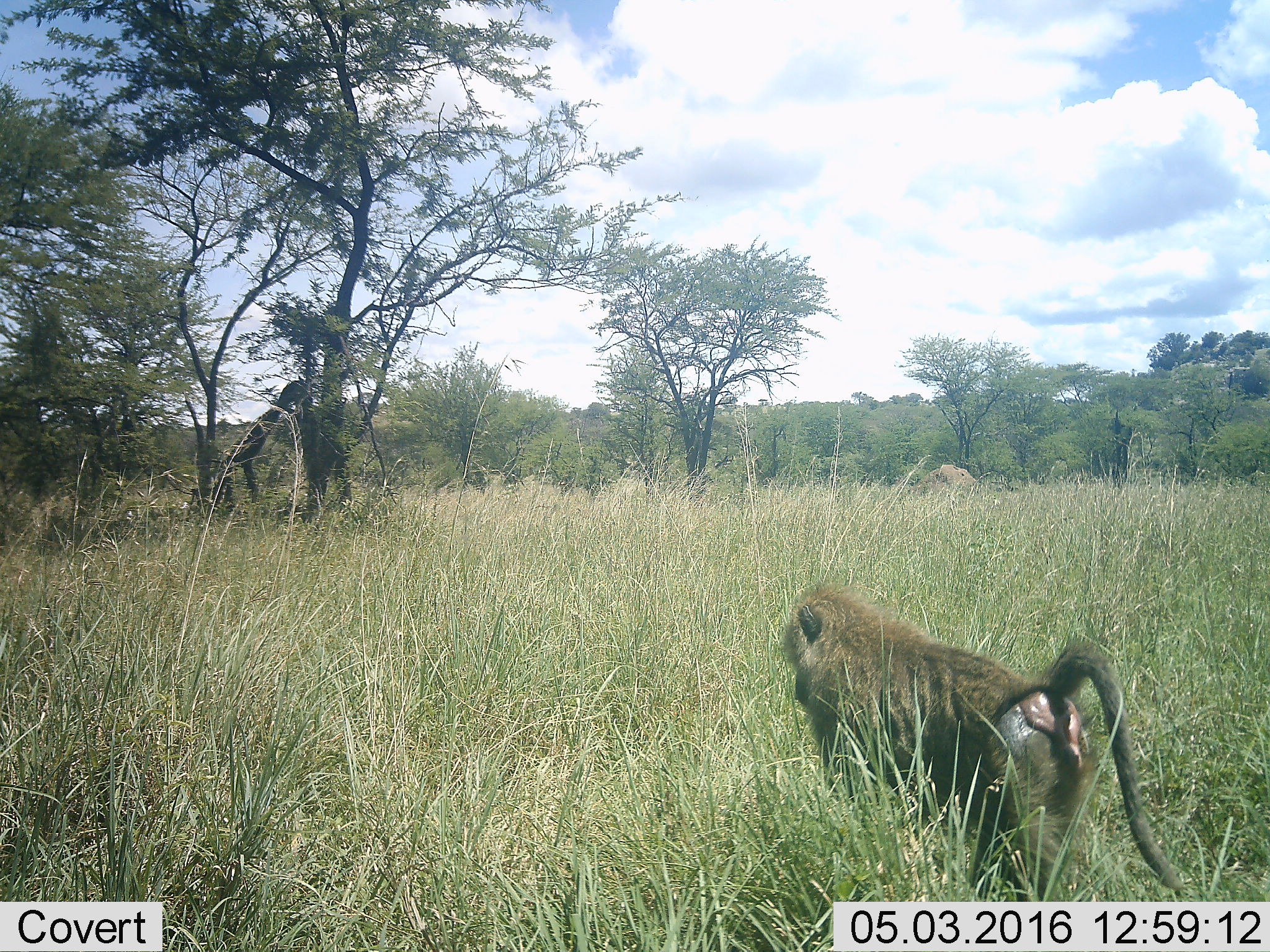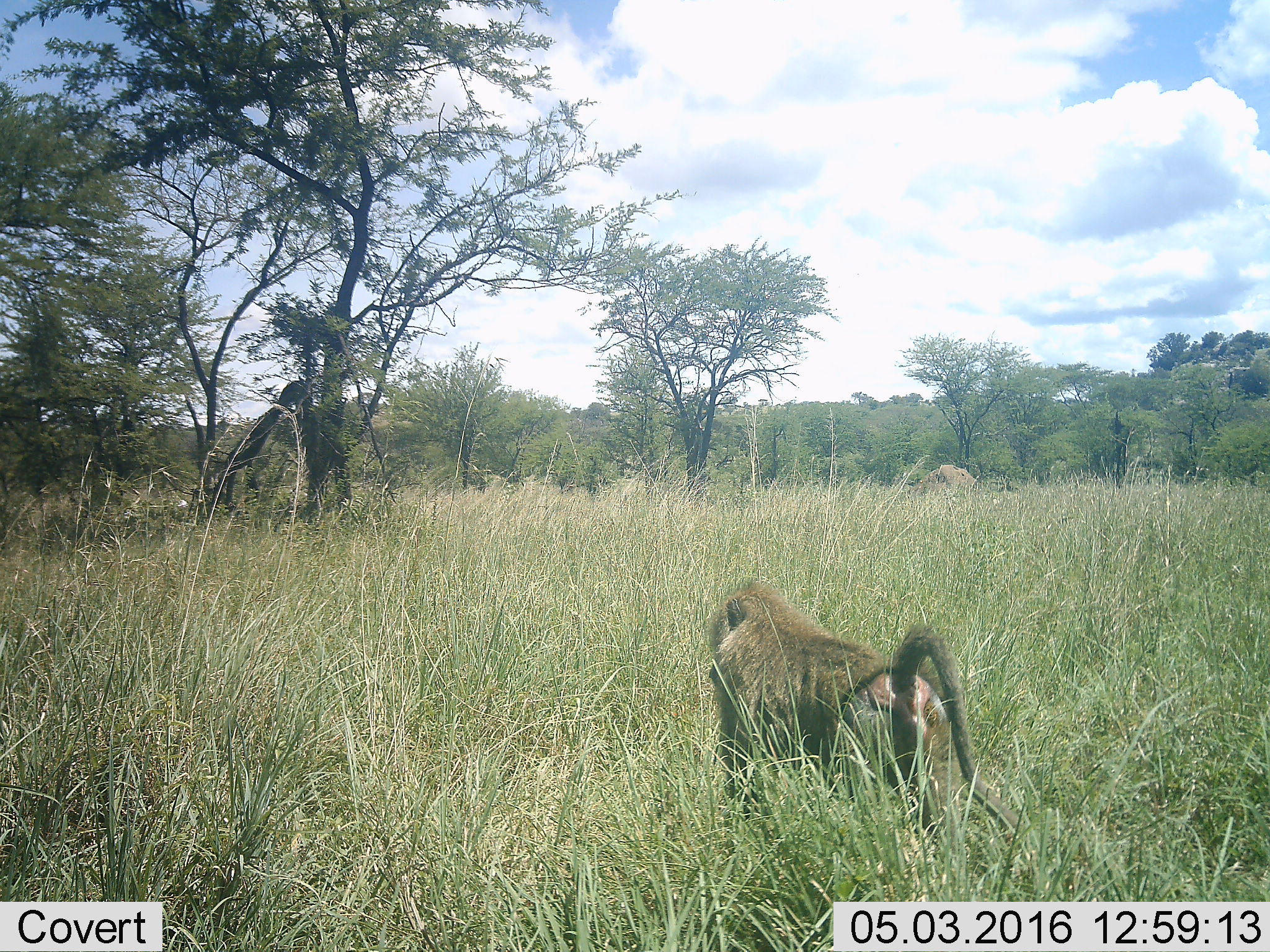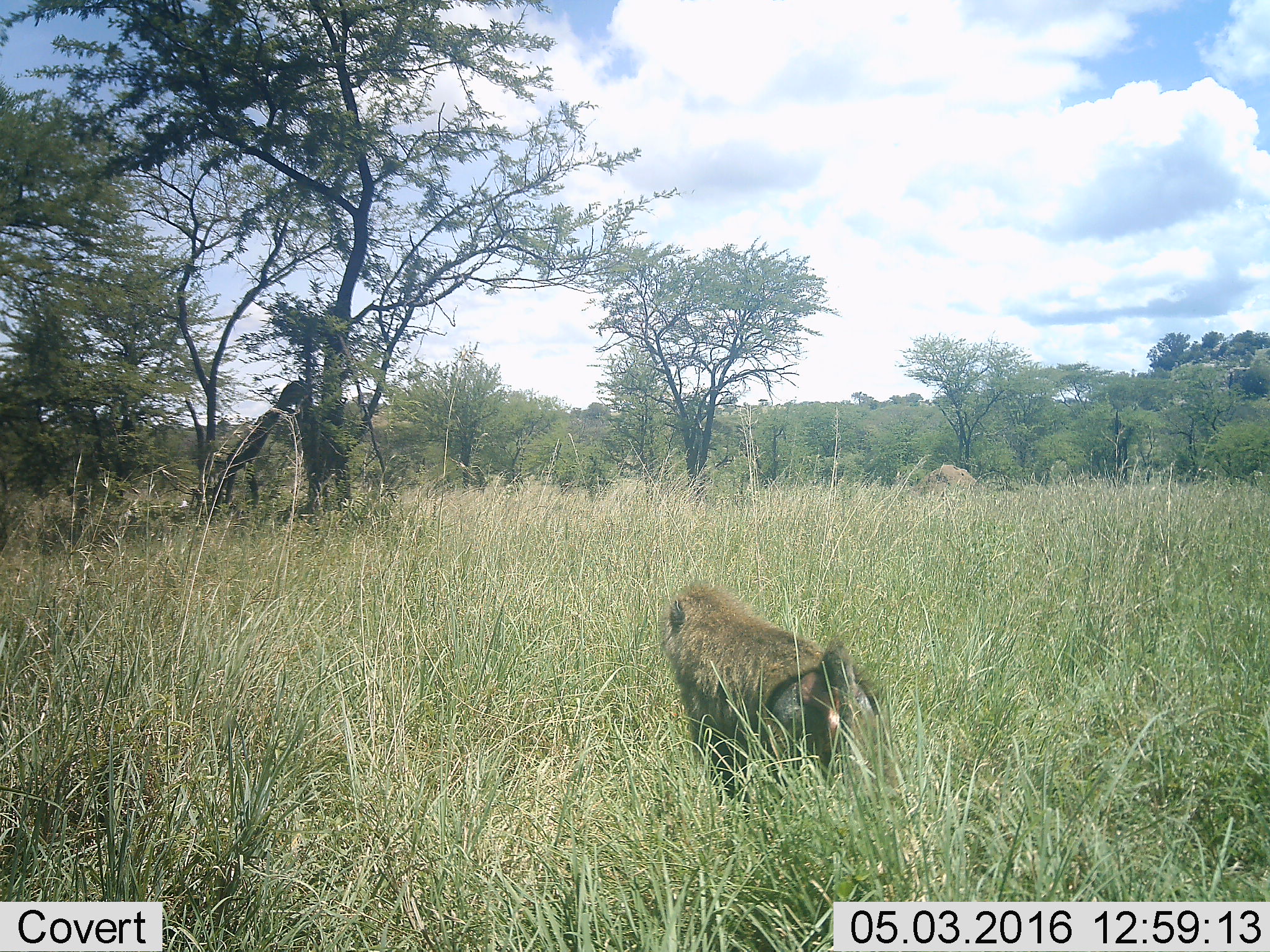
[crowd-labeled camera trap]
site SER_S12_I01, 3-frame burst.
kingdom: Animalia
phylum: Chordata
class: Mammalia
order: Primates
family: Cercopithecidae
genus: Papio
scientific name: Papio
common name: baboon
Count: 1.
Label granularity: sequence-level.